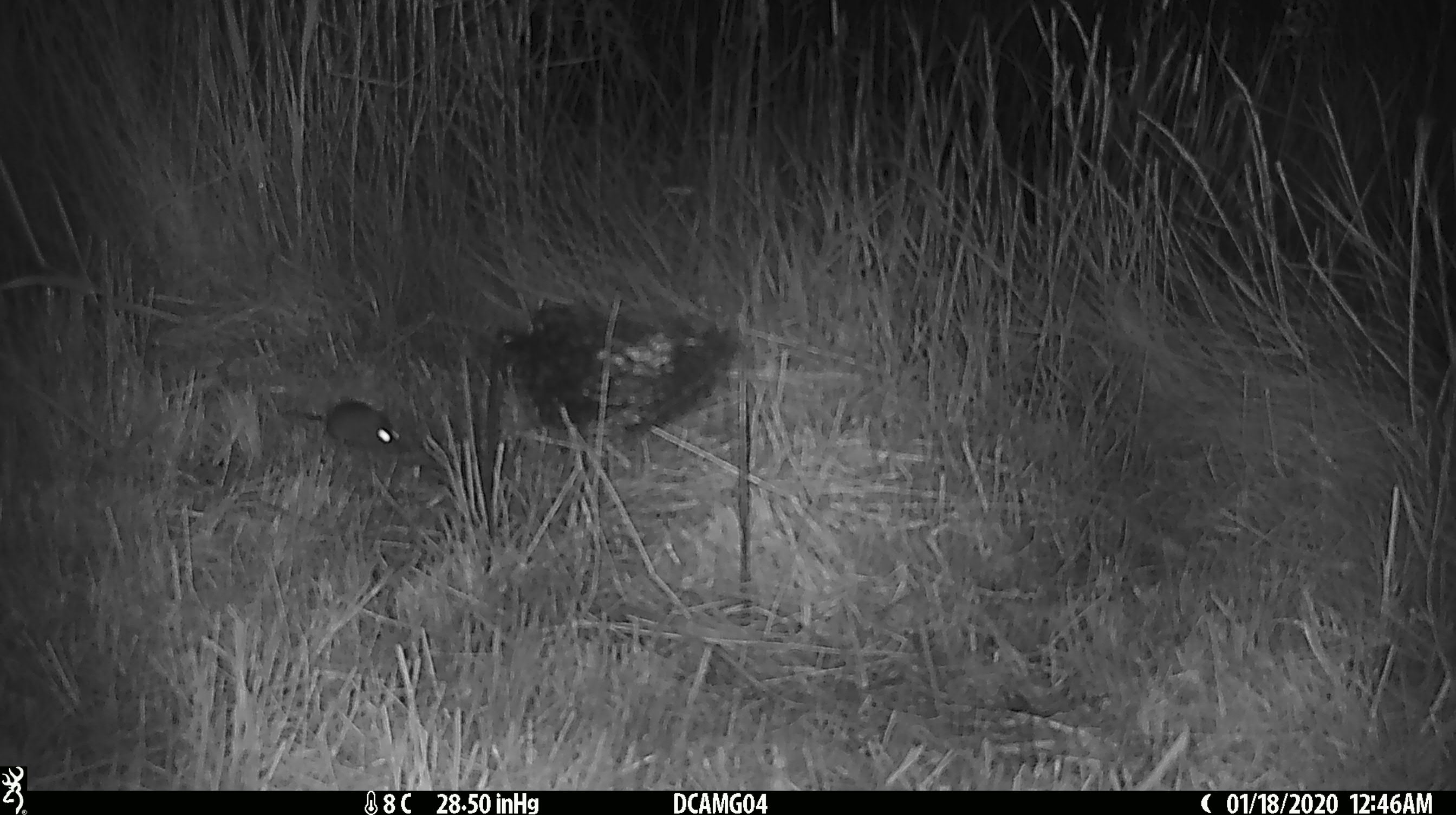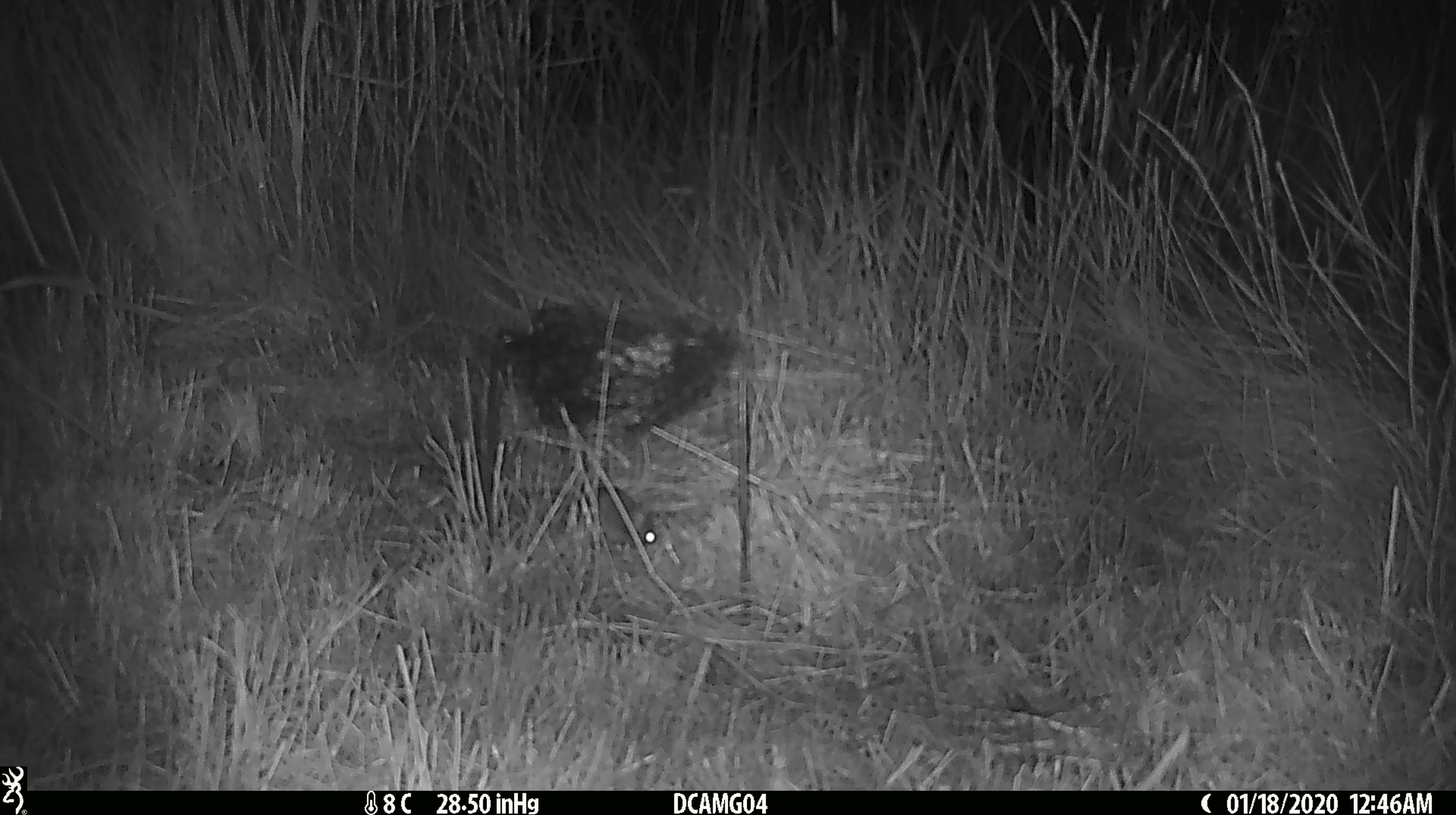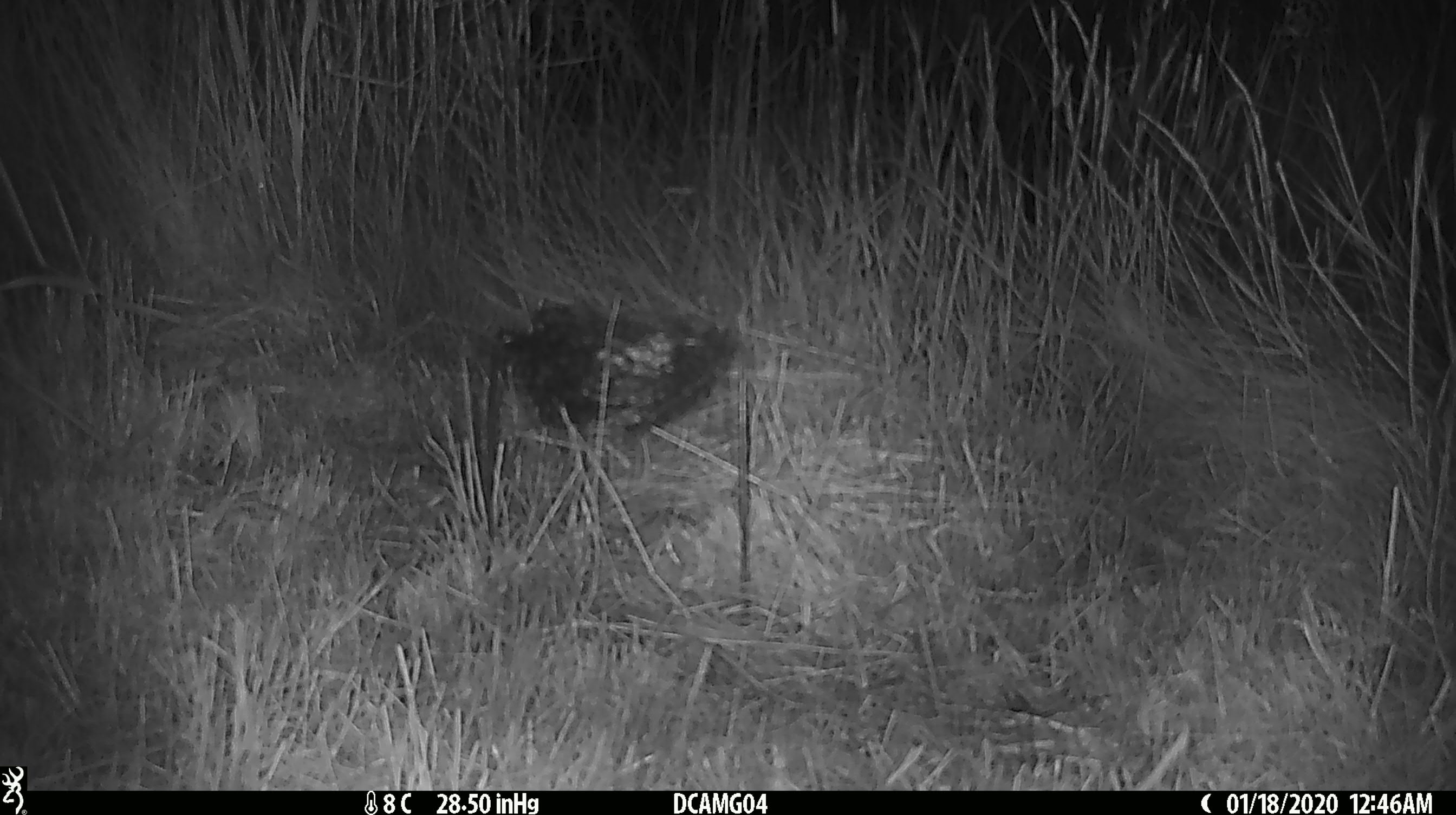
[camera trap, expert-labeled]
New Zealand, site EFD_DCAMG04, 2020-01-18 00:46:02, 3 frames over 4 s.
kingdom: Animalia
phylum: Chordata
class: Mammalia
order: Rodentia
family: Muridae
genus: Mus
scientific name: Mus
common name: mouse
Mouse (Mus).